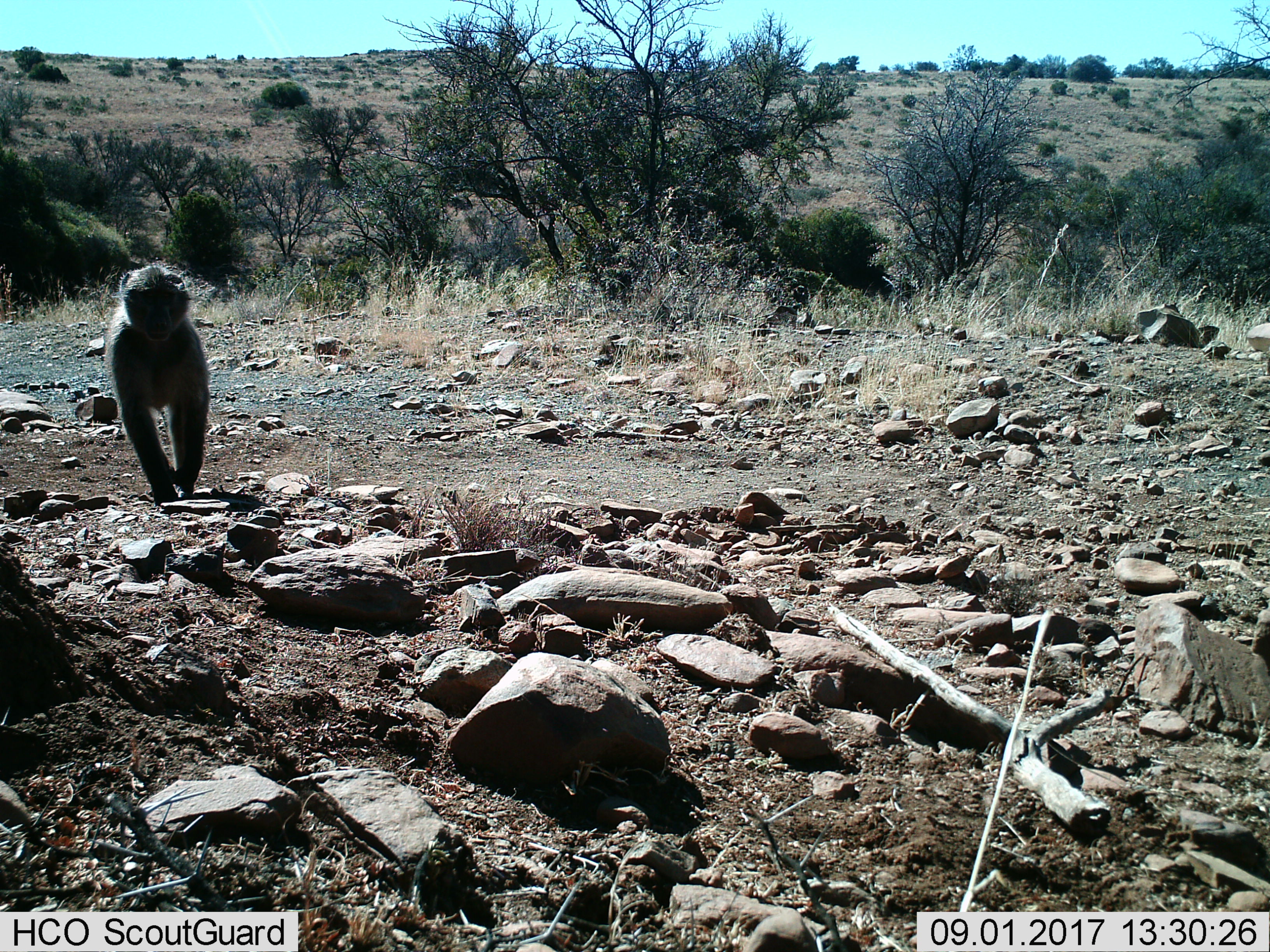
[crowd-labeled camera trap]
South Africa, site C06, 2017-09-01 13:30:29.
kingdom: Animalia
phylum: Chordata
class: Mammalia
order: Primates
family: Cercopithecidae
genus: Papio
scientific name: Papio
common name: baboon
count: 1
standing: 0%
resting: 0%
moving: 100%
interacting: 0%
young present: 0%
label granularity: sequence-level